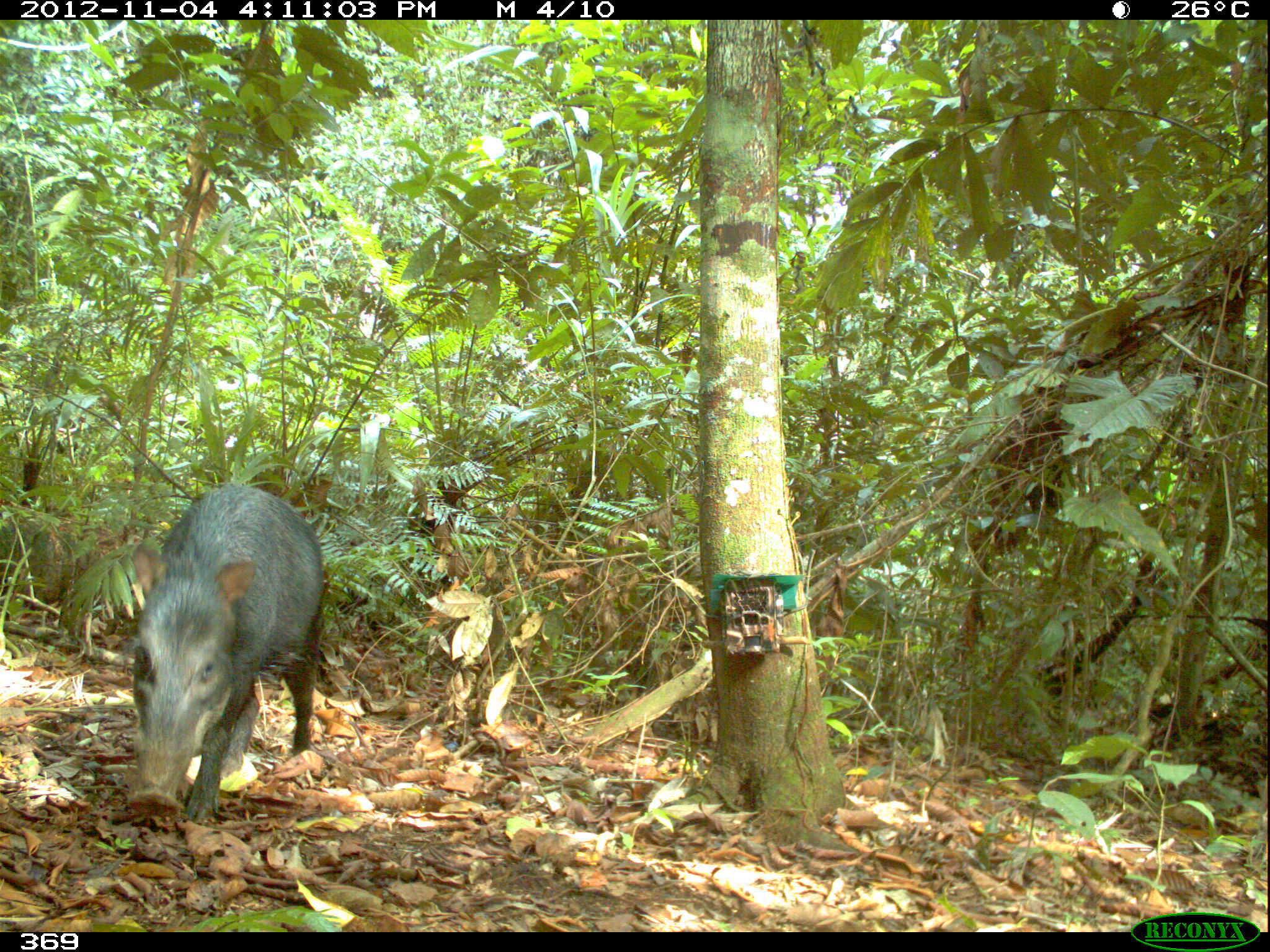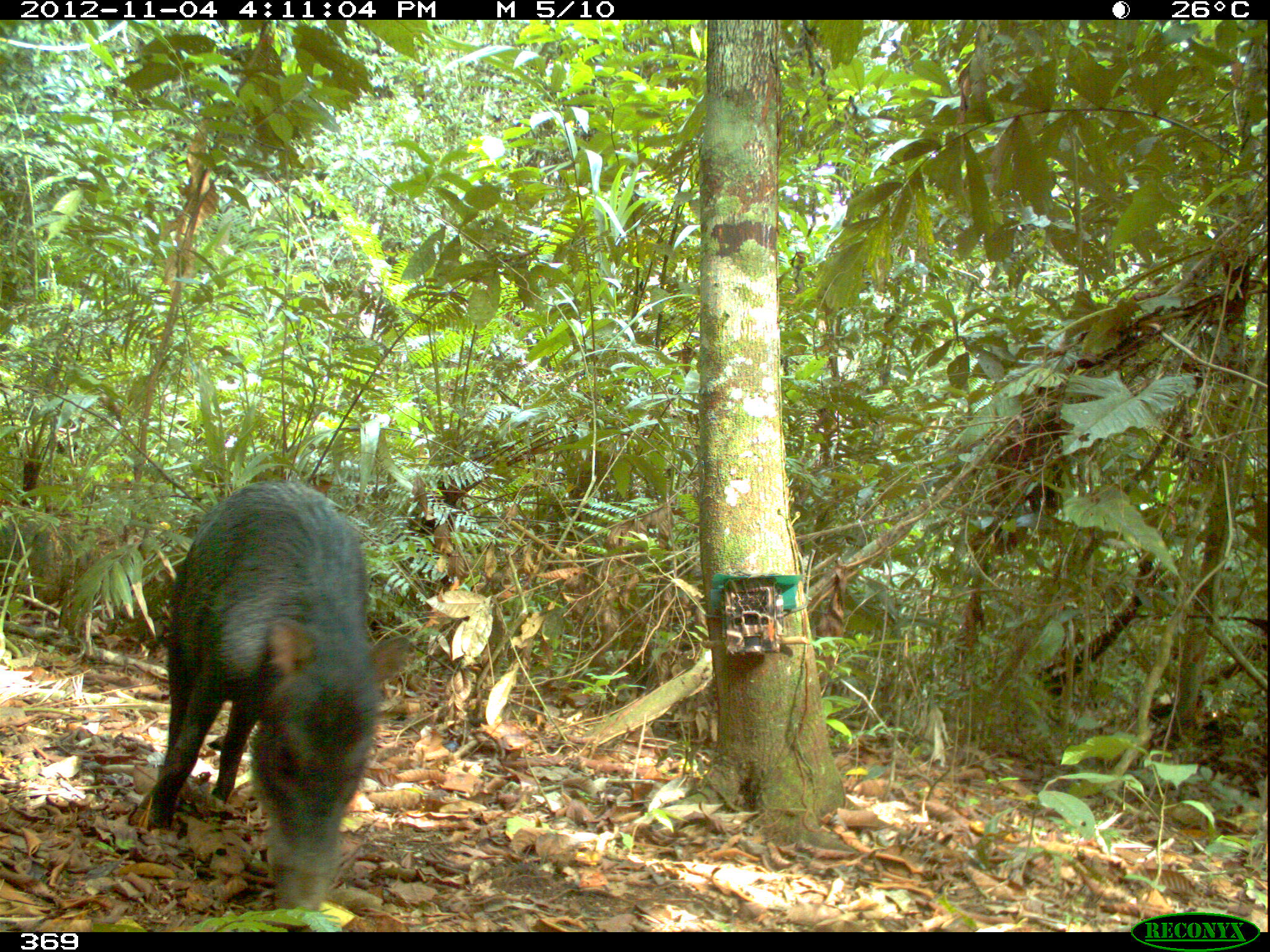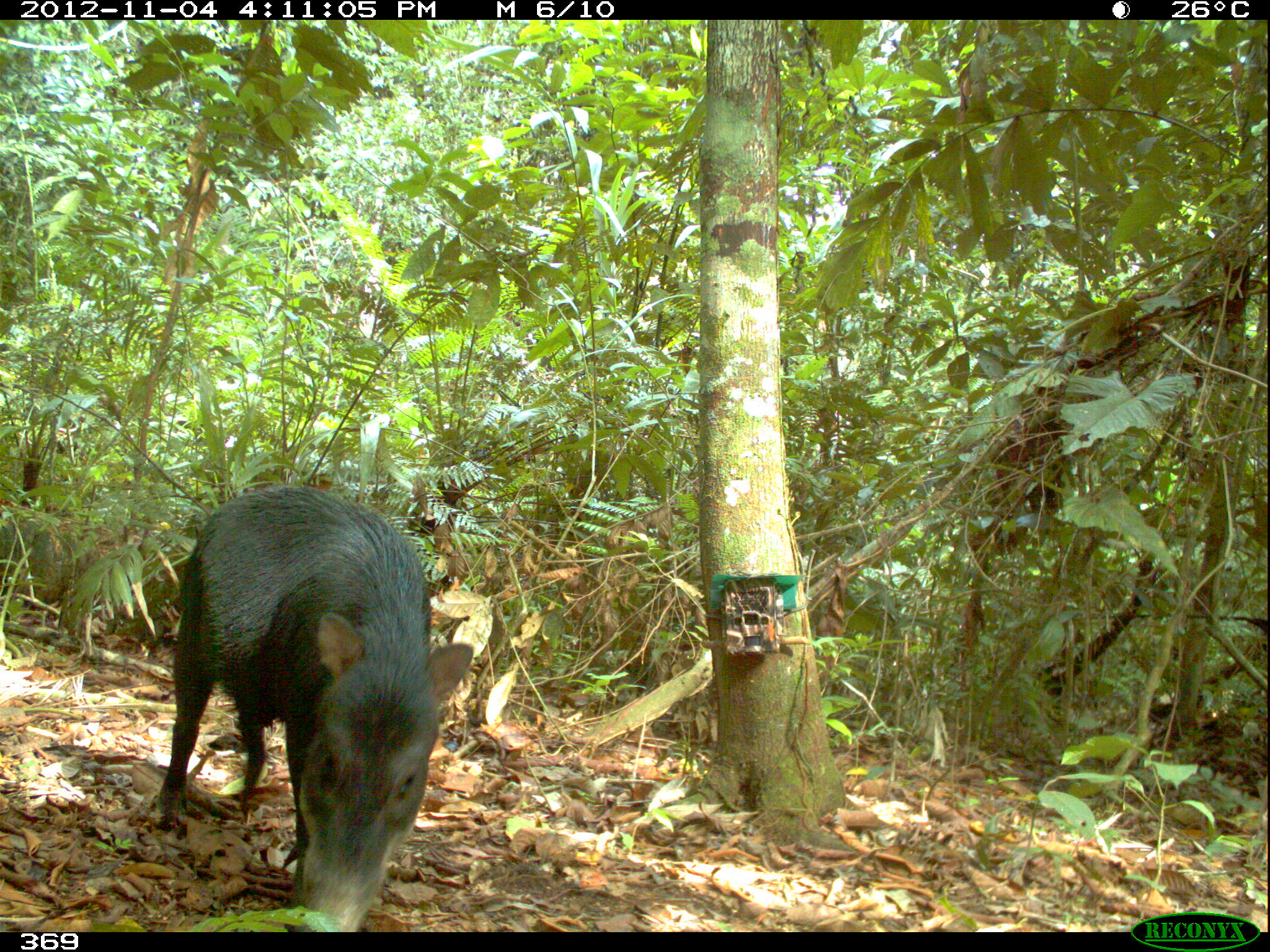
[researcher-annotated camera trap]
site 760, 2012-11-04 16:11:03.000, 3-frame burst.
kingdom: Animalia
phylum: Chordata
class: Mammalia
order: Artiodactyla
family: Tayassuidae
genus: Tayassu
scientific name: Tayassu pecari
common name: white-lipped peccary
Tayassu pecari (white-lipped peccary).